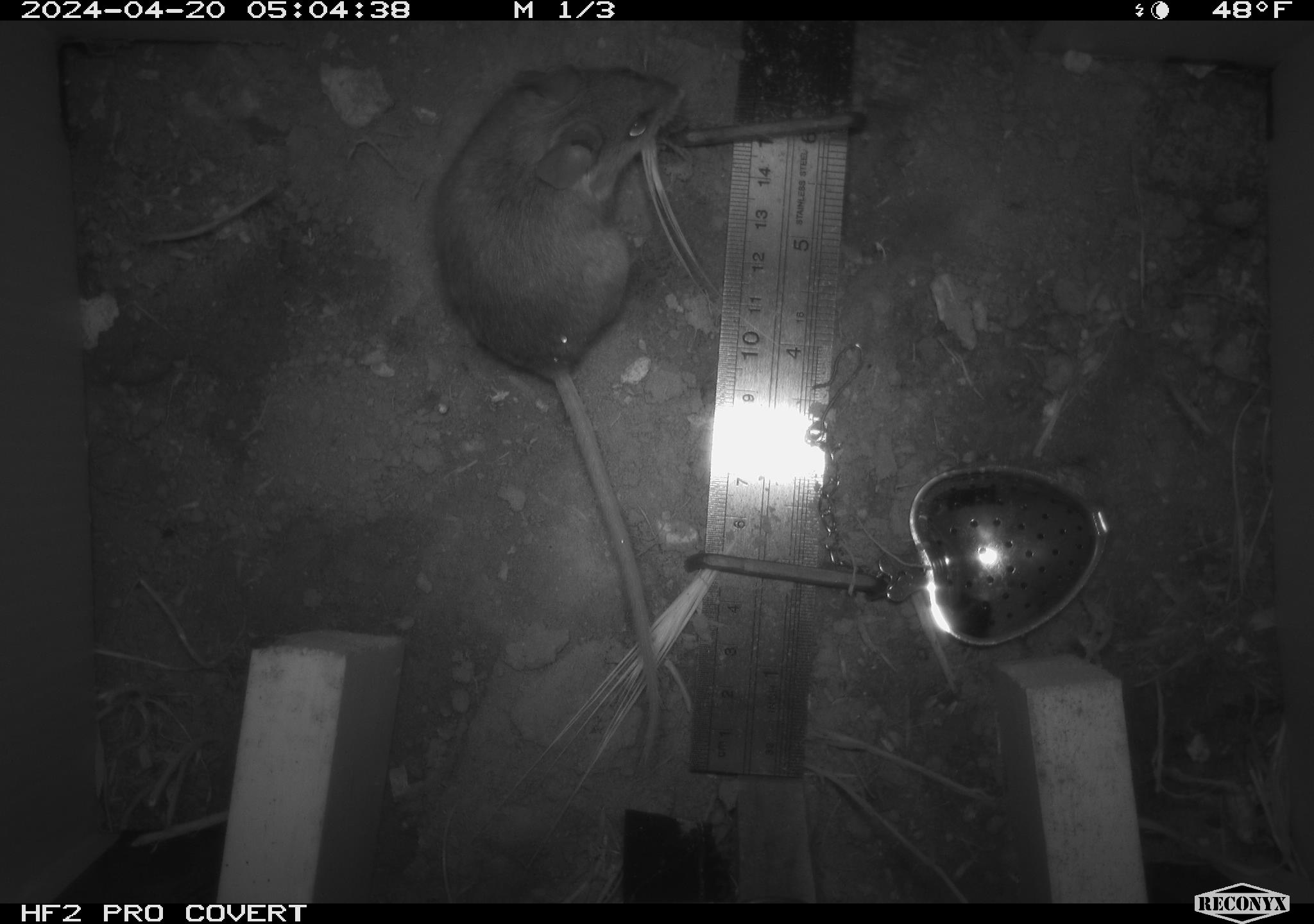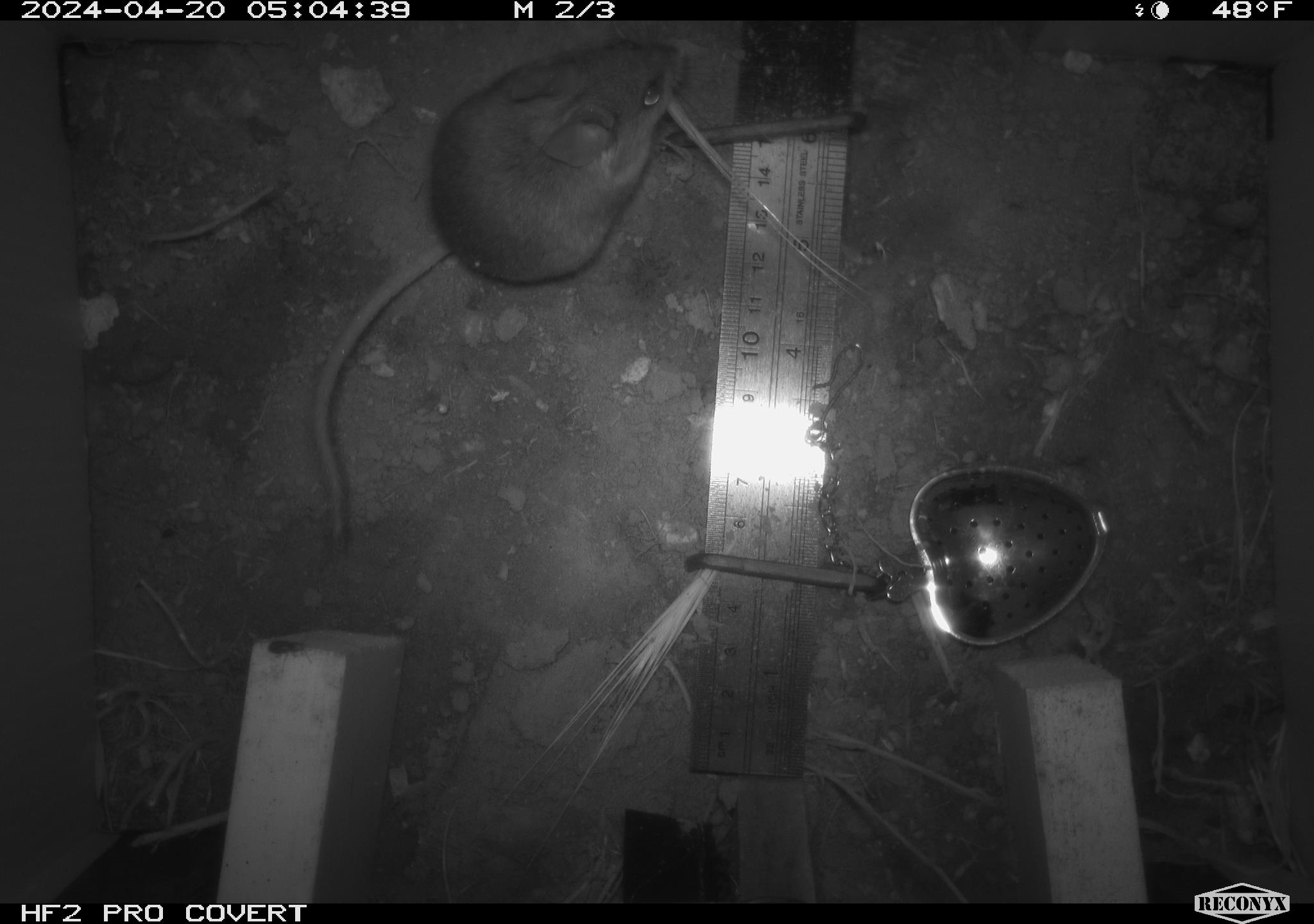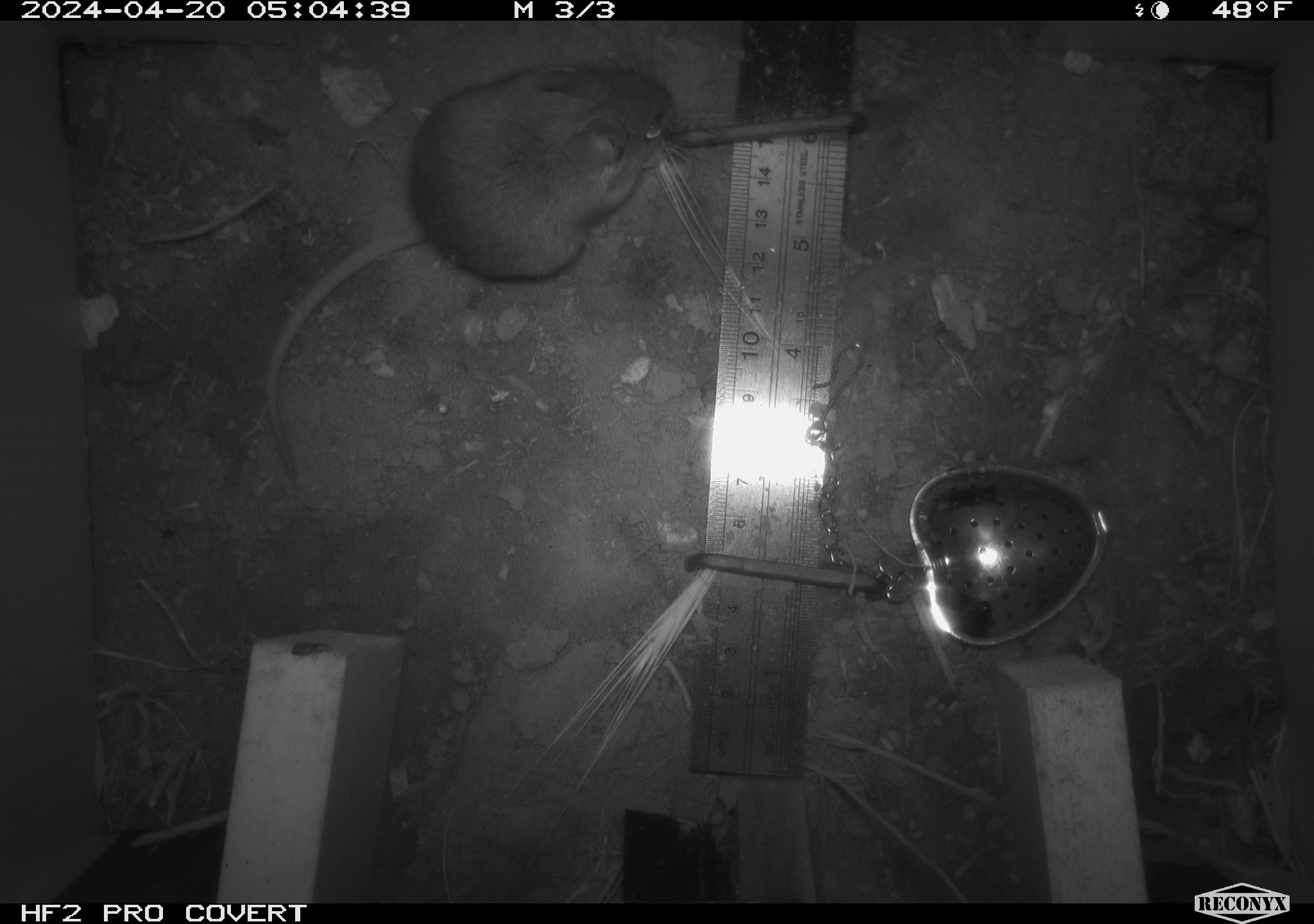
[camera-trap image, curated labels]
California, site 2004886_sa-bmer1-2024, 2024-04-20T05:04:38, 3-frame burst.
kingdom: Animalia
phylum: Chordata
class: Mammalia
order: Rodentia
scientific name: Rodentia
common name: mouse species